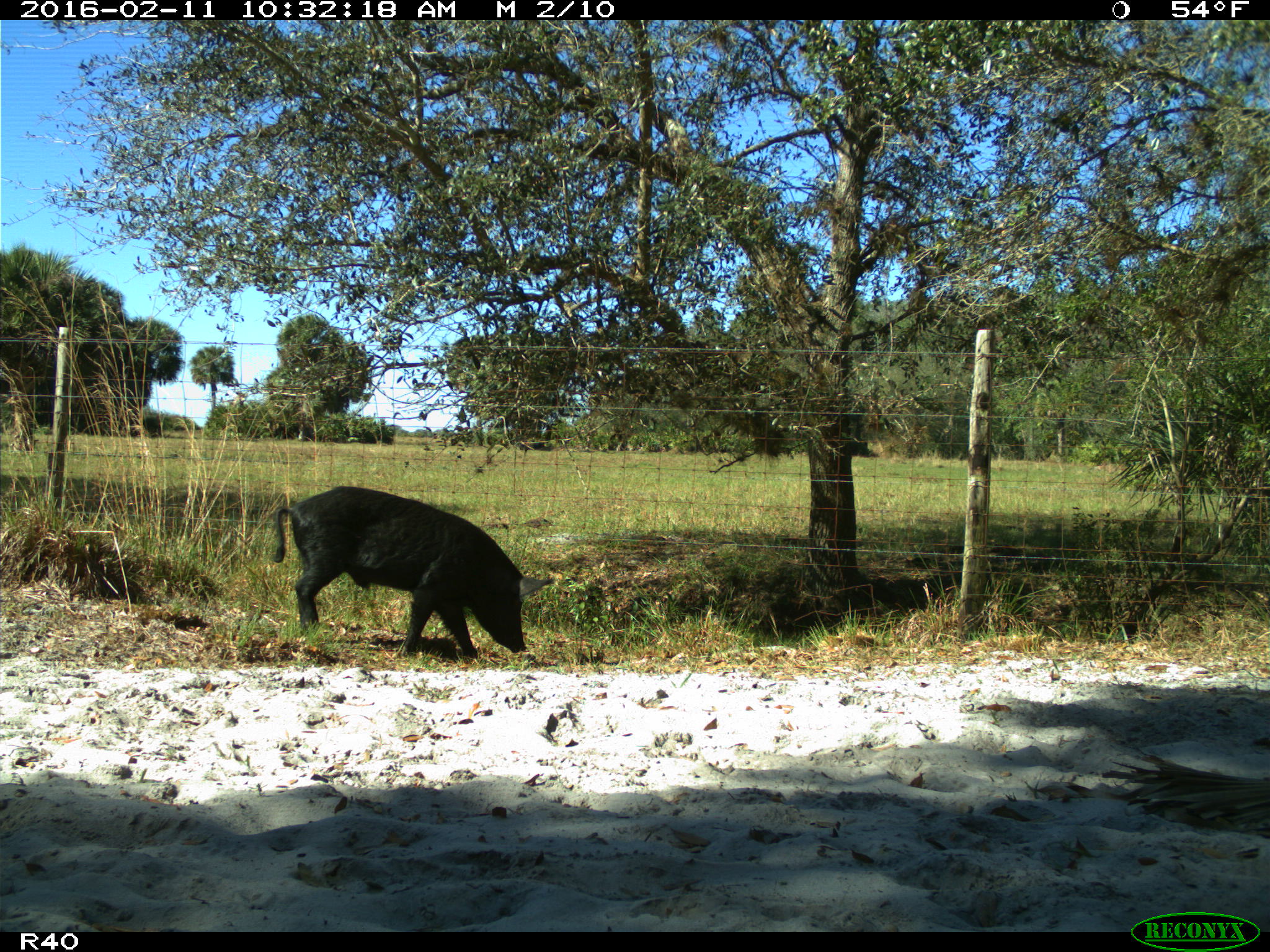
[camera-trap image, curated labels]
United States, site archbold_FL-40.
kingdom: Animalia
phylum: Chordata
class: Mammalia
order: Artiodactyla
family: Suidae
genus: Sus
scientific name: Sus scrofa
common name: wild boar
Sus scrofa (wild boar).